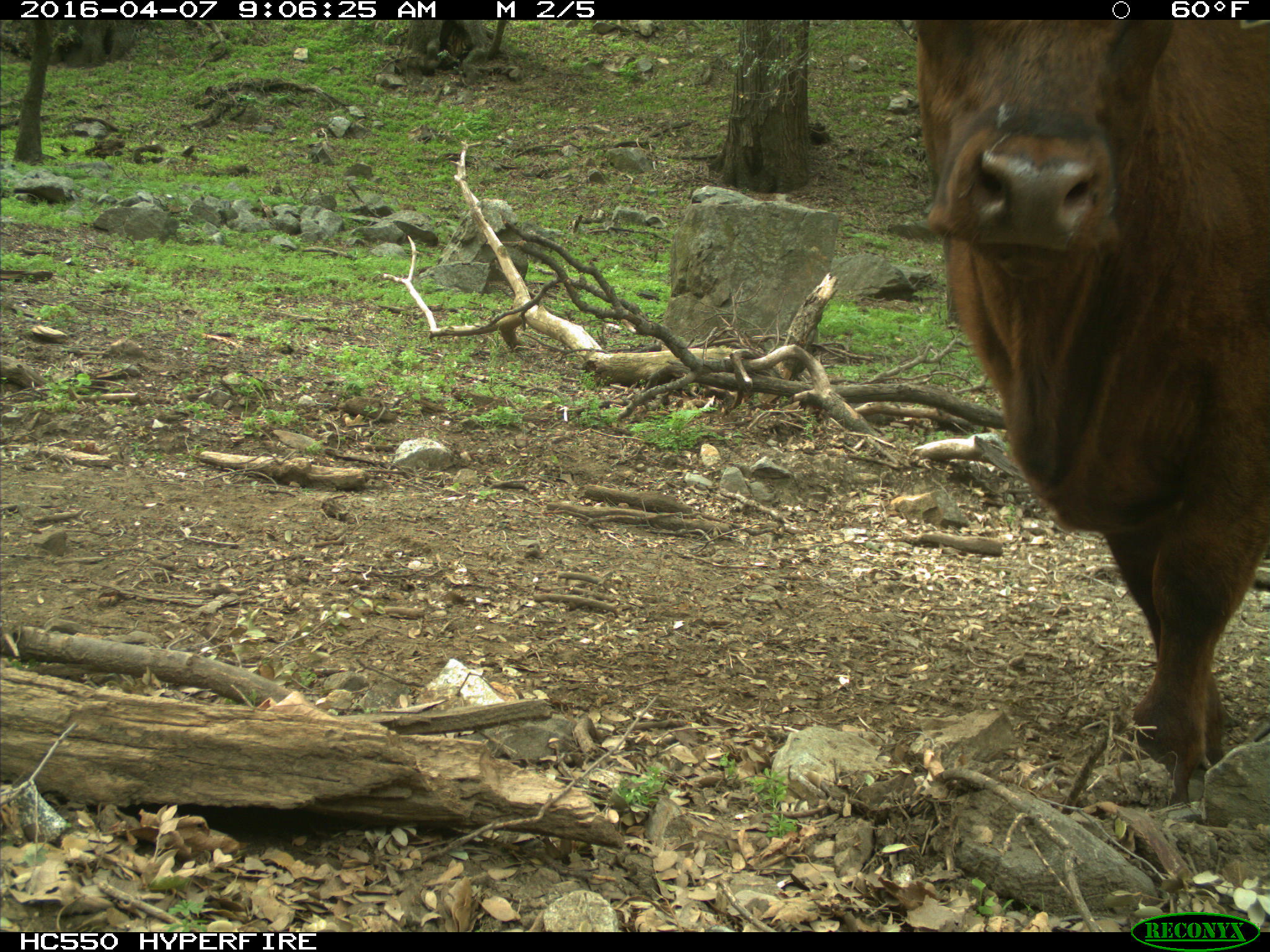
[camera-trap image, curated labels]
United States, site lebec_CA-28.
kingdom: Animalia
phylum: Chordata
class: Mammalia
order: Artiodactyla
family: Bovidae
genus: Bos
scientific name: Bos taurus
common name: domestic cow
Bos taurus (domestic cow).